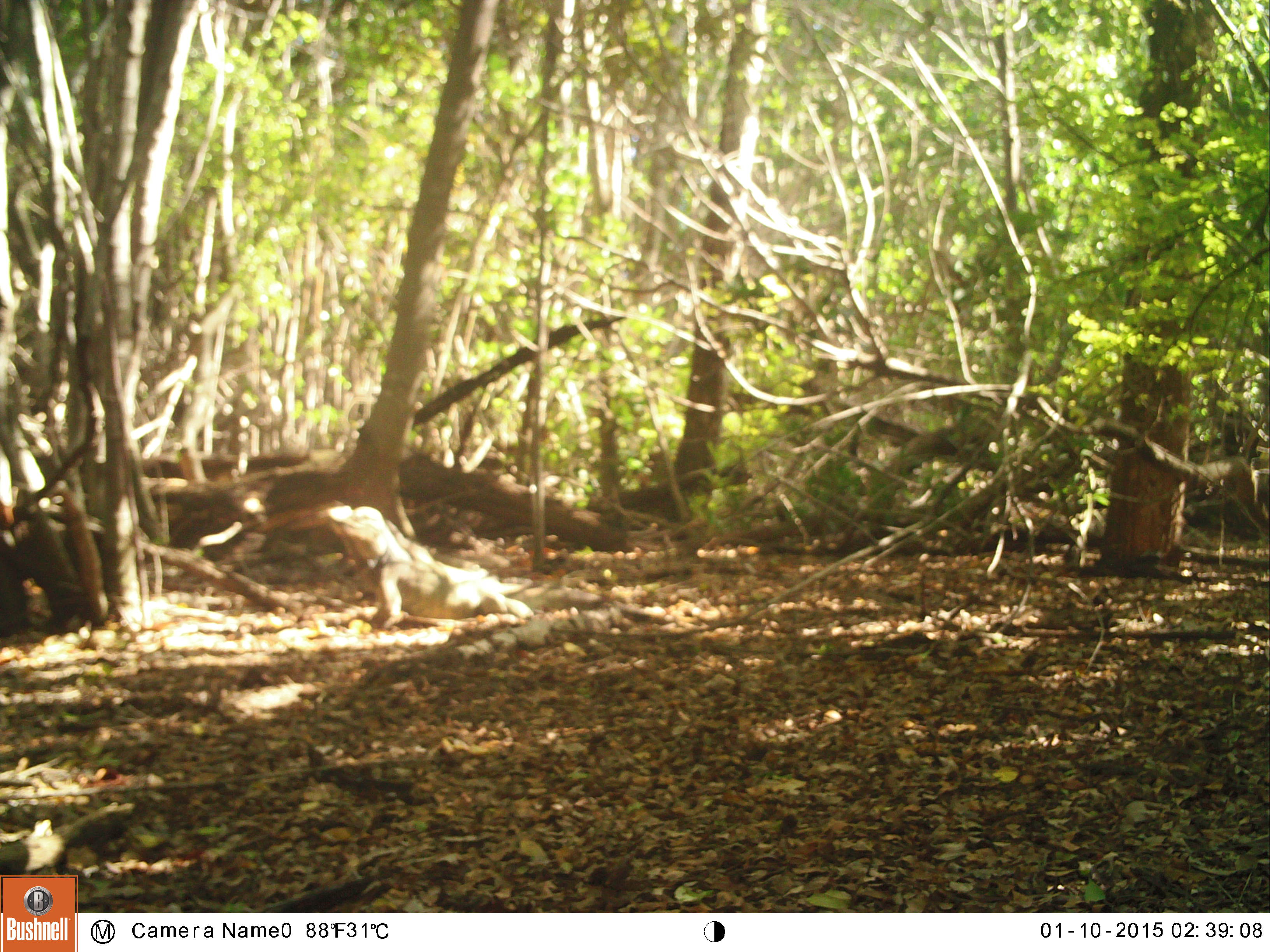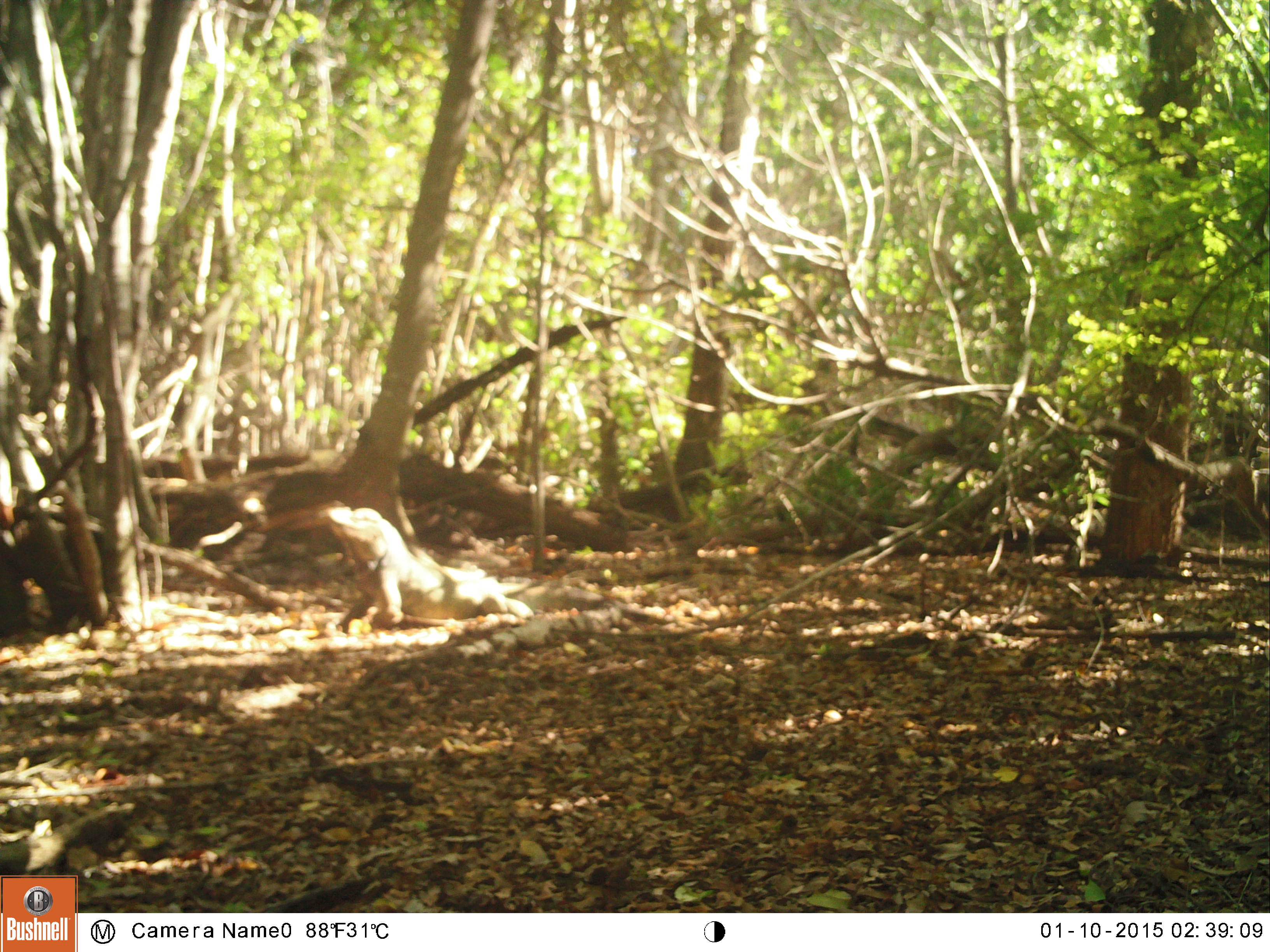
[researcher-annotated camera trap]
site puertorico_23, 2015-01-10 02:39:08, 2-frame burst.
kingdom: Animalia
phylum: Chordata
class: Reptilia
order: Squamata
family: Iguanidae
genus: Iguana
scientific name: Iguana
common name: typical iguanas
Iguana (typical iguanas).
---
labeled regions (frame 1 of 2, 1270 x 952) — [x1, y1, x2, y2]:
iguana: [312, 499, 523, 625]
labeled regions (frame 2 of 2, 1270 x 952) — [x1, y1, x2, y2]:
iguana: [316, 504, 528, 628]